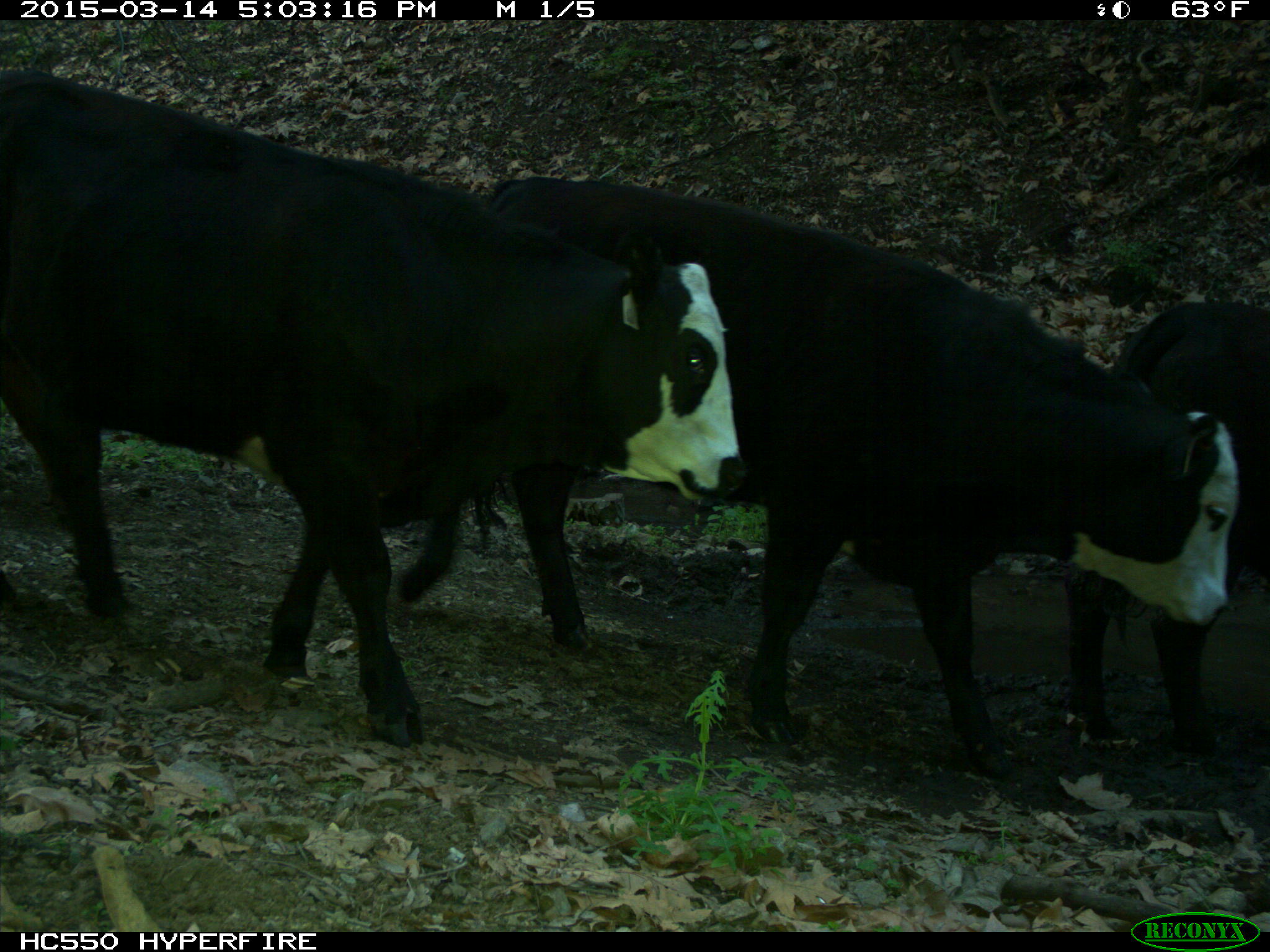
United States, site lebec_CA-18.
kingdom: Animalia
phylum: Chordata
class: Mammalia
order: Artiodactyla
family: Bovidae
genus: Bos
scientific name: Bos taurus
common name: domestic cow